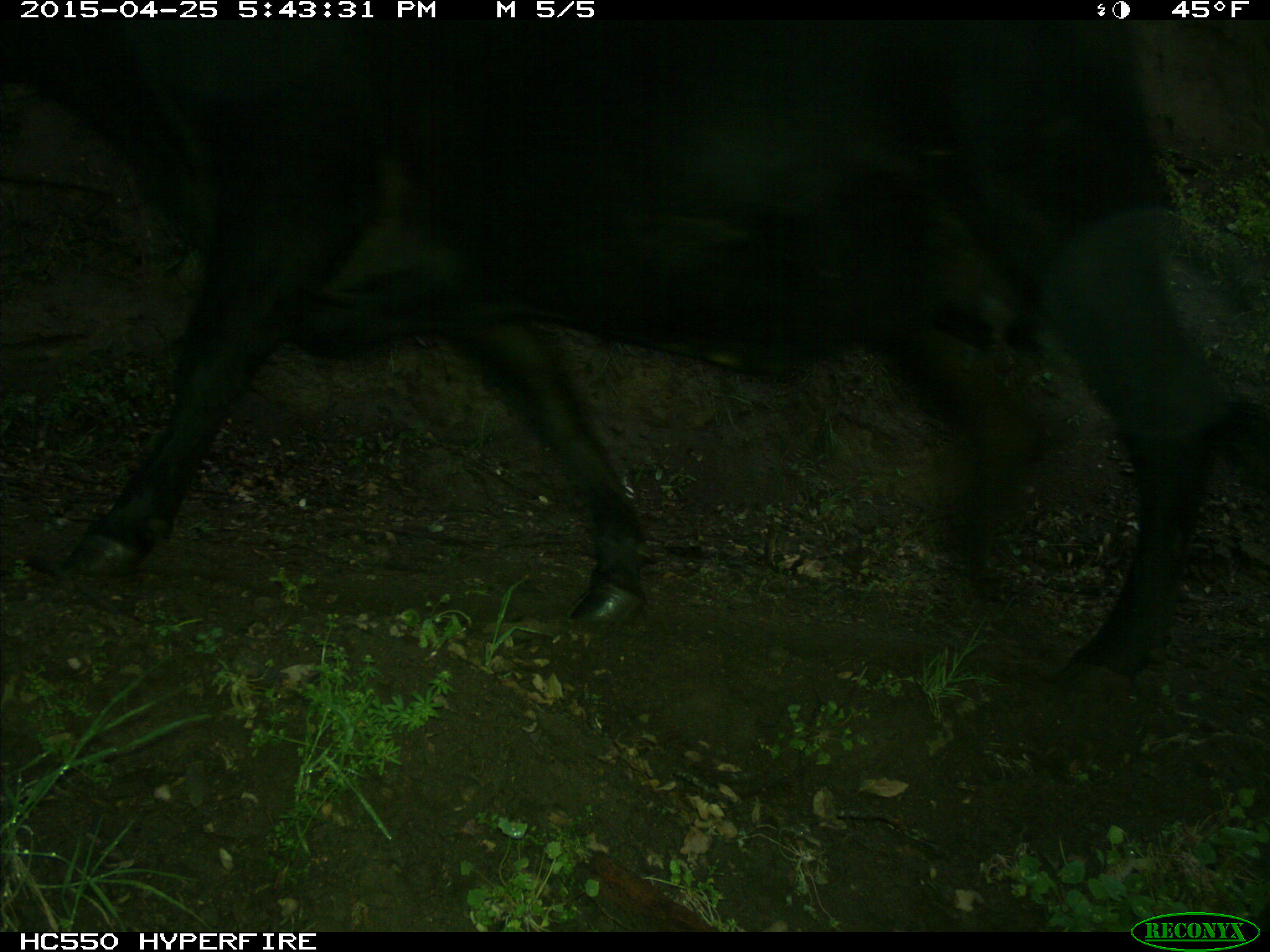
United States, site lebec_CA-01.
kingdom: Animalia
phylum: Chordata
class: Mammalia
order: Artiodactyla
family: Bovidae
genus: Bos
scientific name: Bos taurus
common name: domestic cow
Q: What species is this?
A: Bos taurus (domestic cow).